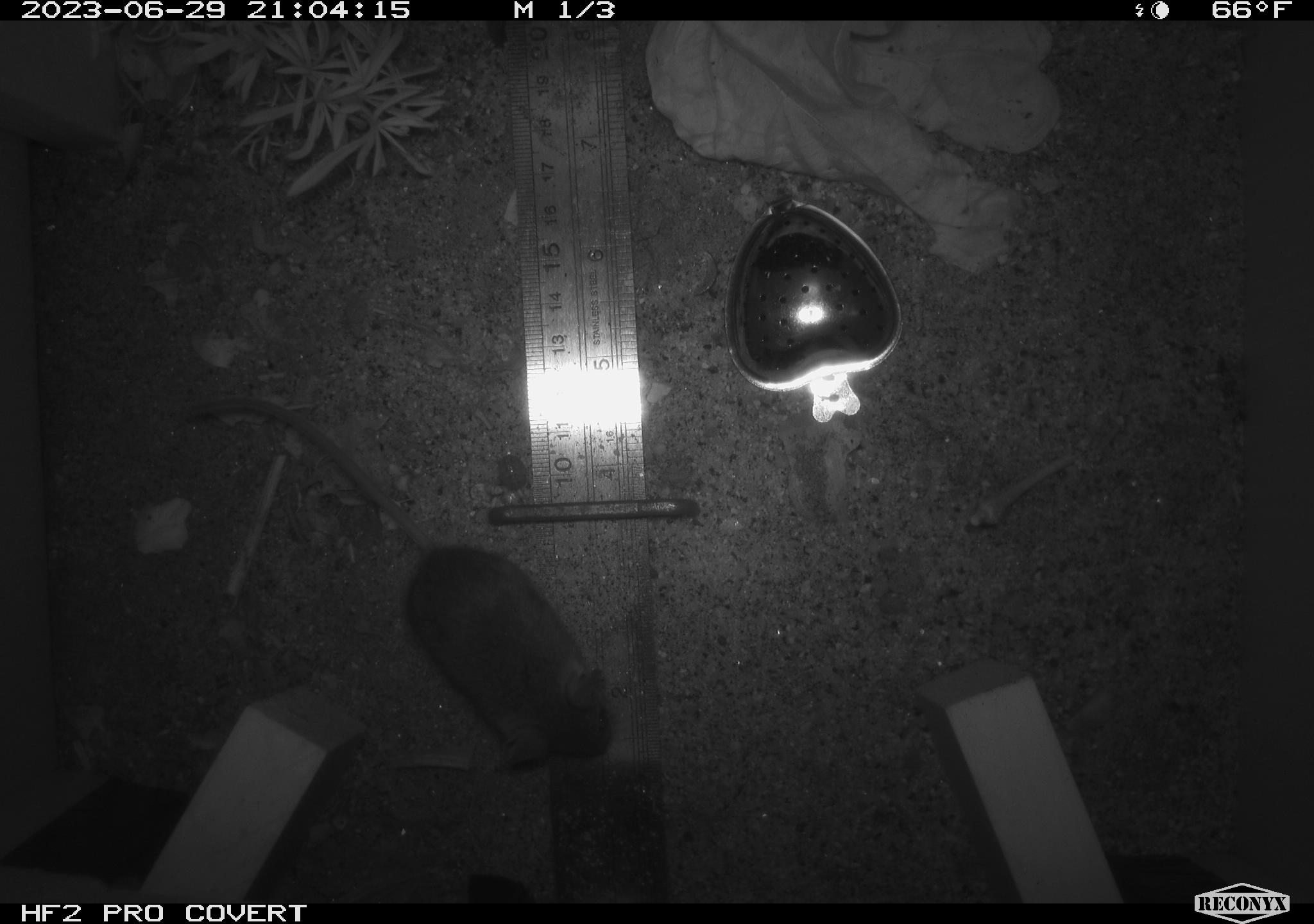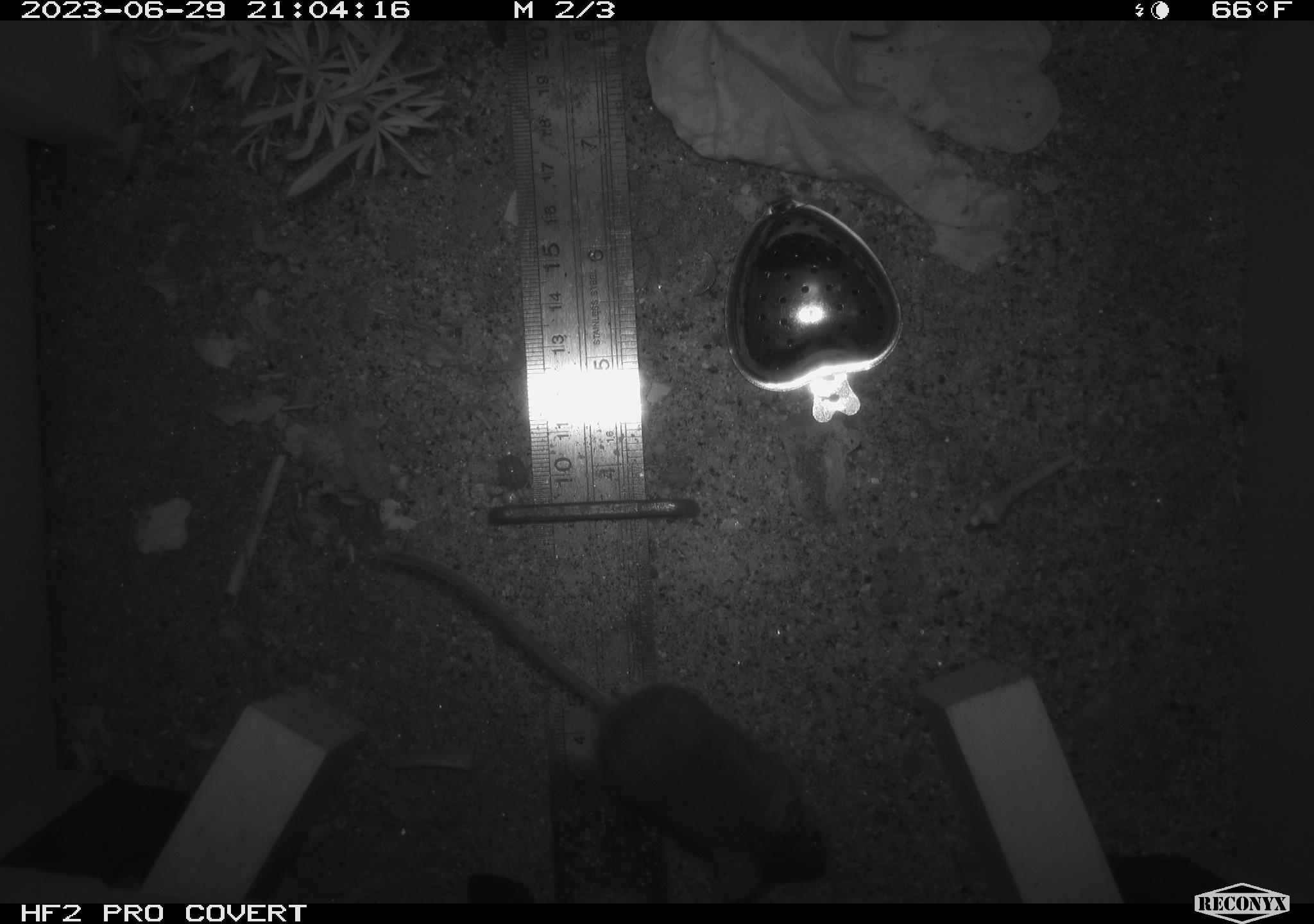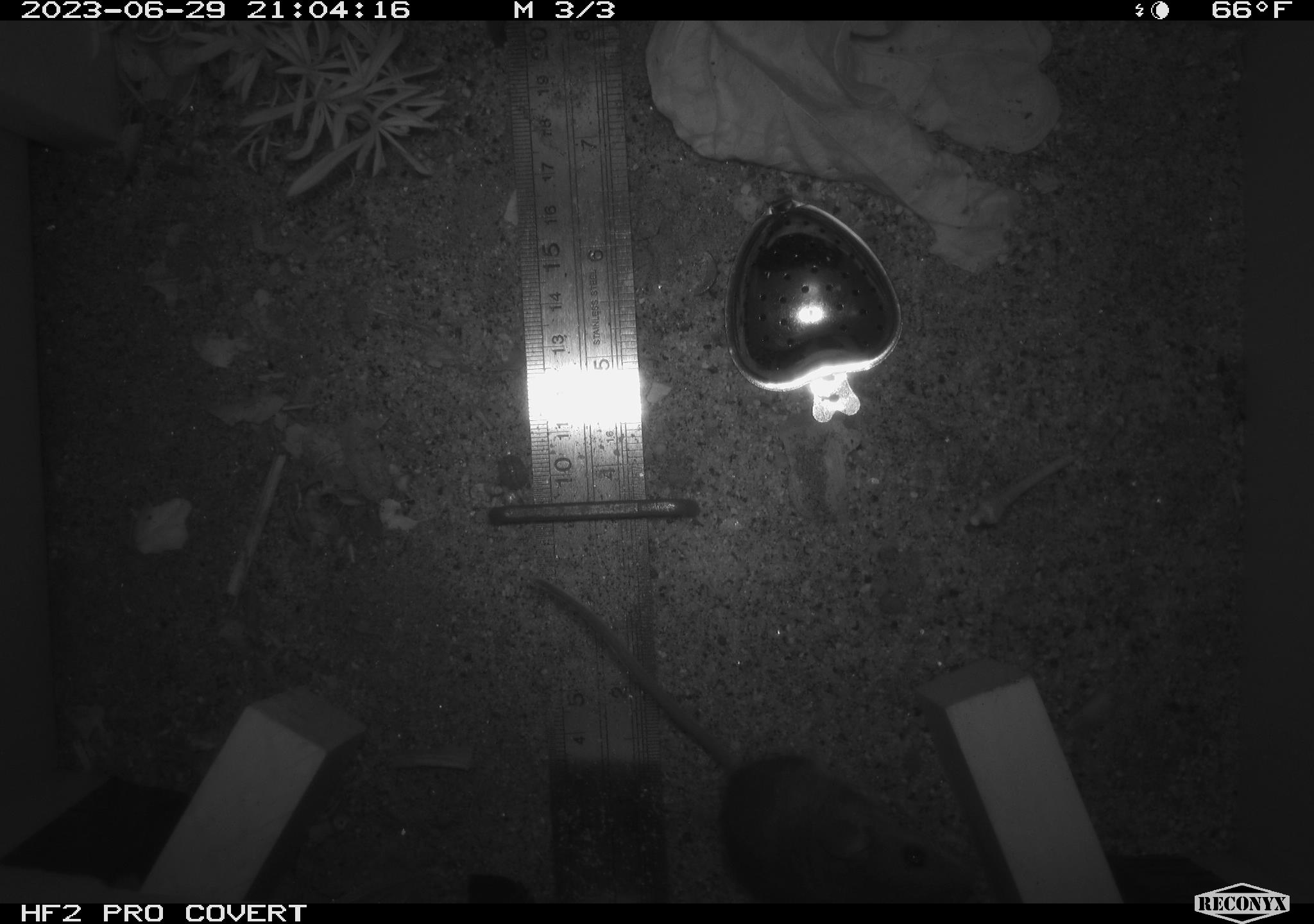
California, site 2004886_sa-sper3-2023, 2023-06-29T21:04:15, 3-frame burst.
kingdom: Animalia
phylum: Chordata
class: Mammalia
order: Rodentia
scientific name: Rodentia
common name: mouse species